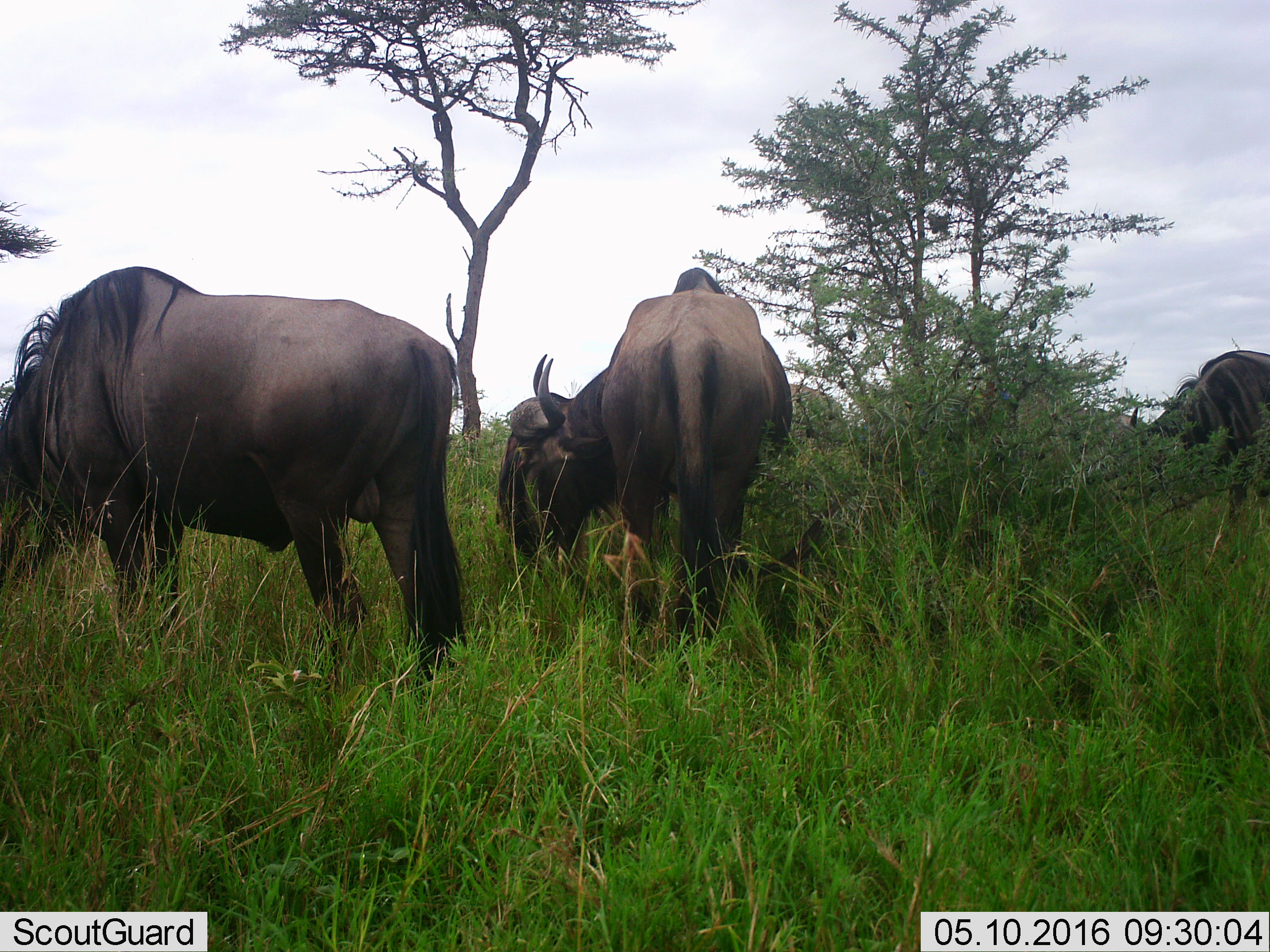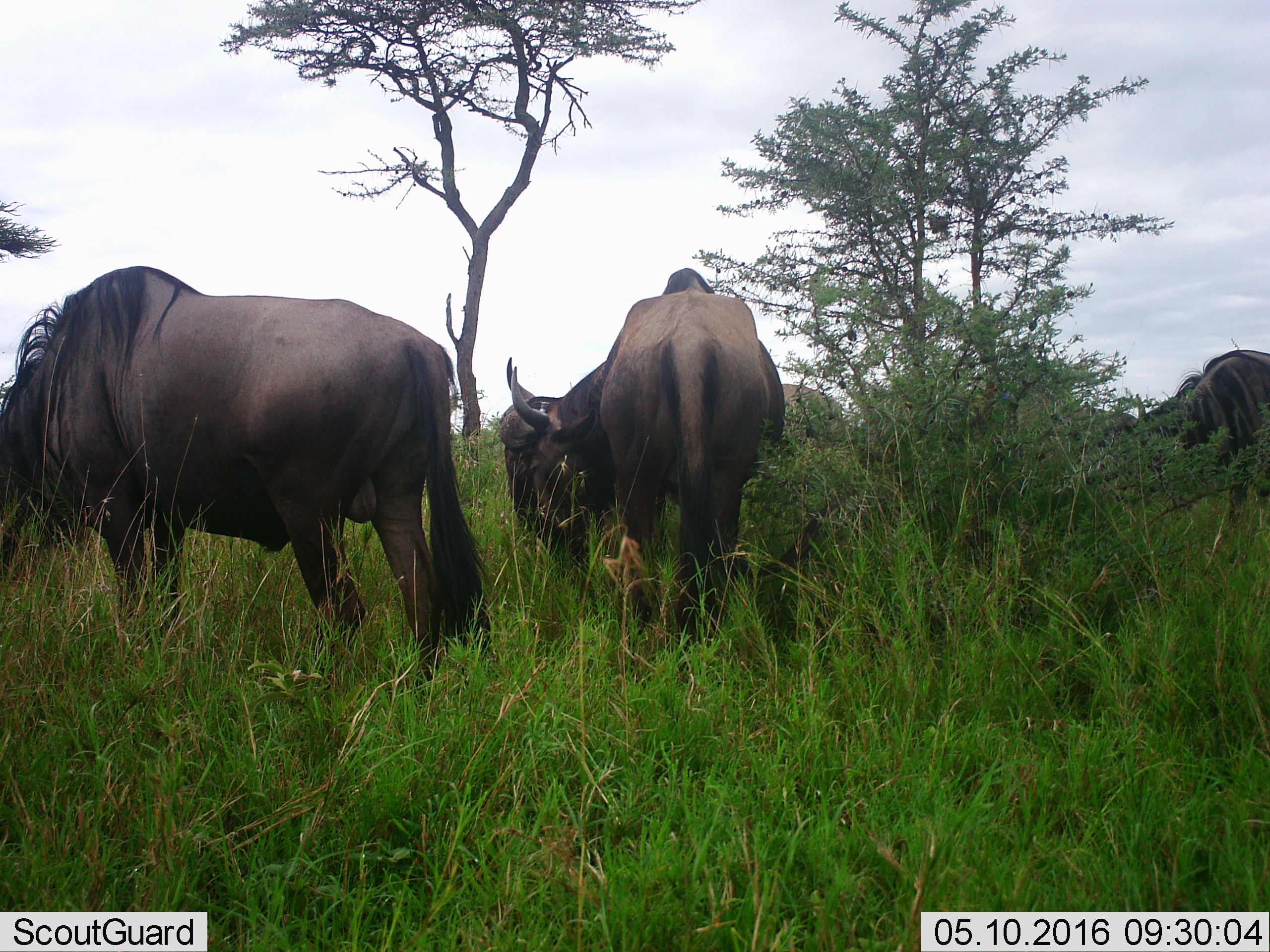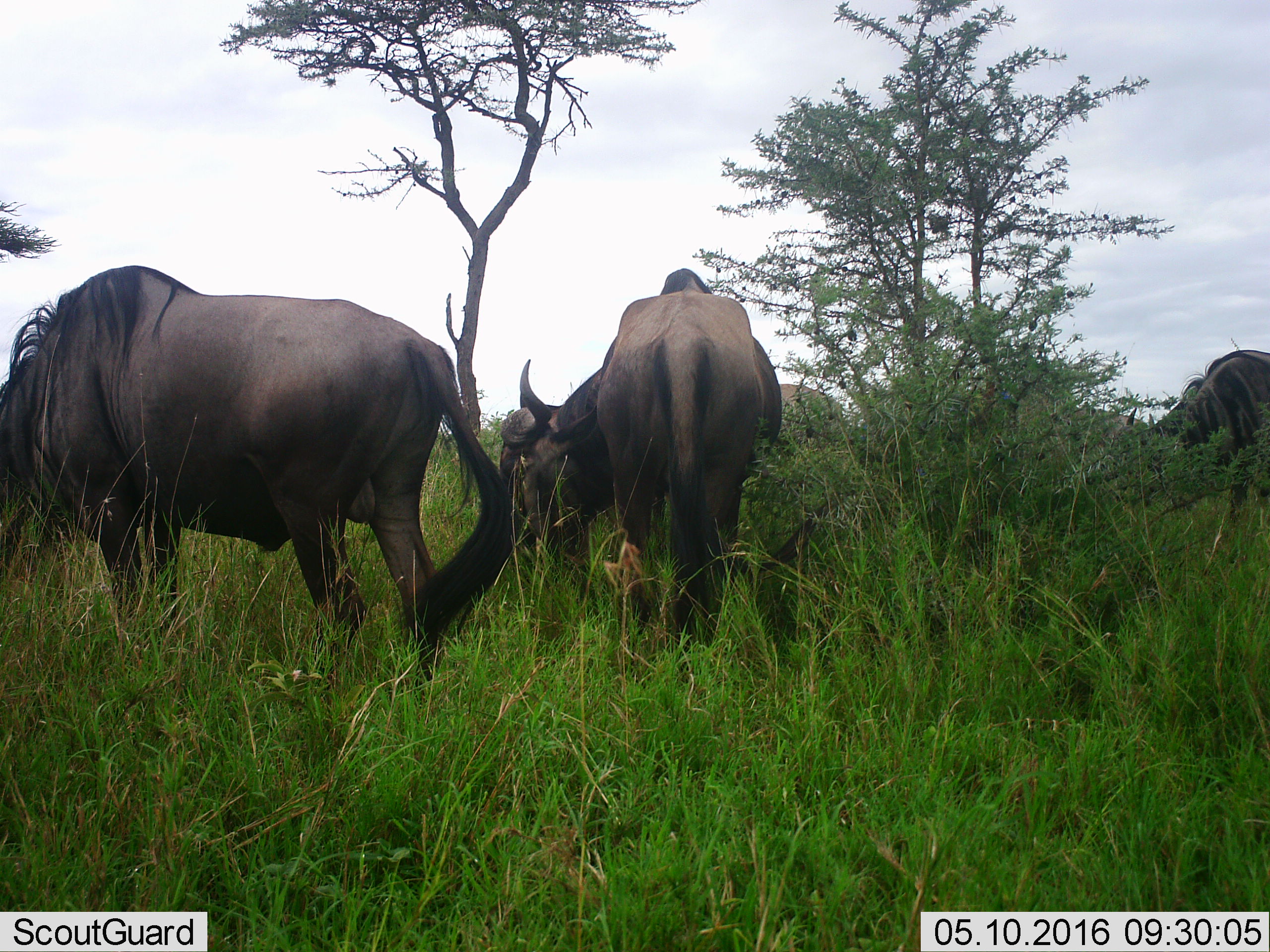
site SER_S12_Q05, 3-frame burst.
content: unidentified animal